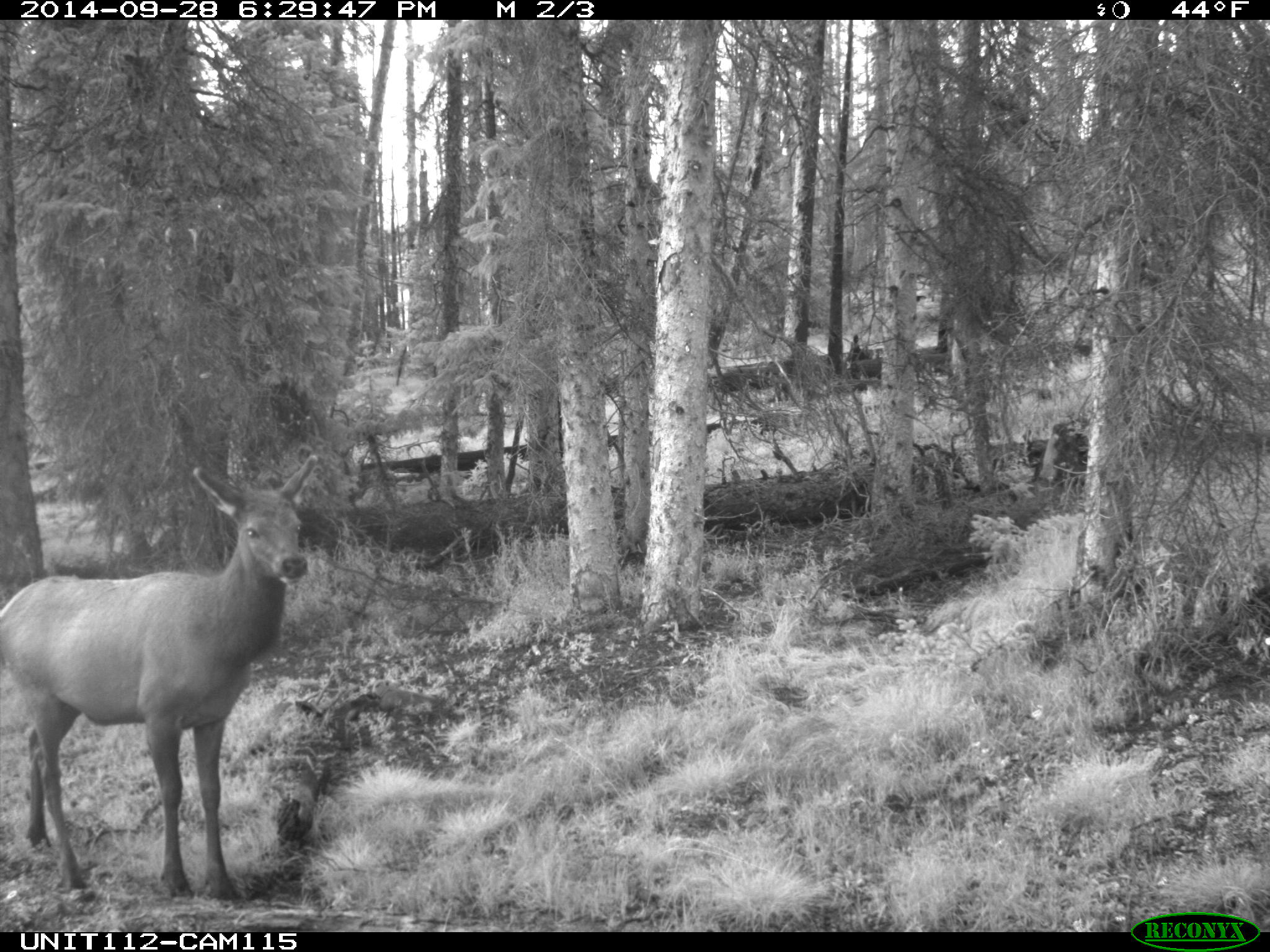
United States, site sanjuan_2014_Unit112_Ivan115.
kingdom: Animalia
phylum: Chordata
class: Mammalia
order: Artiodactyla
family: Cervidae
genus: Cervus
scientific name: Cervus elaphus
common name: red deer